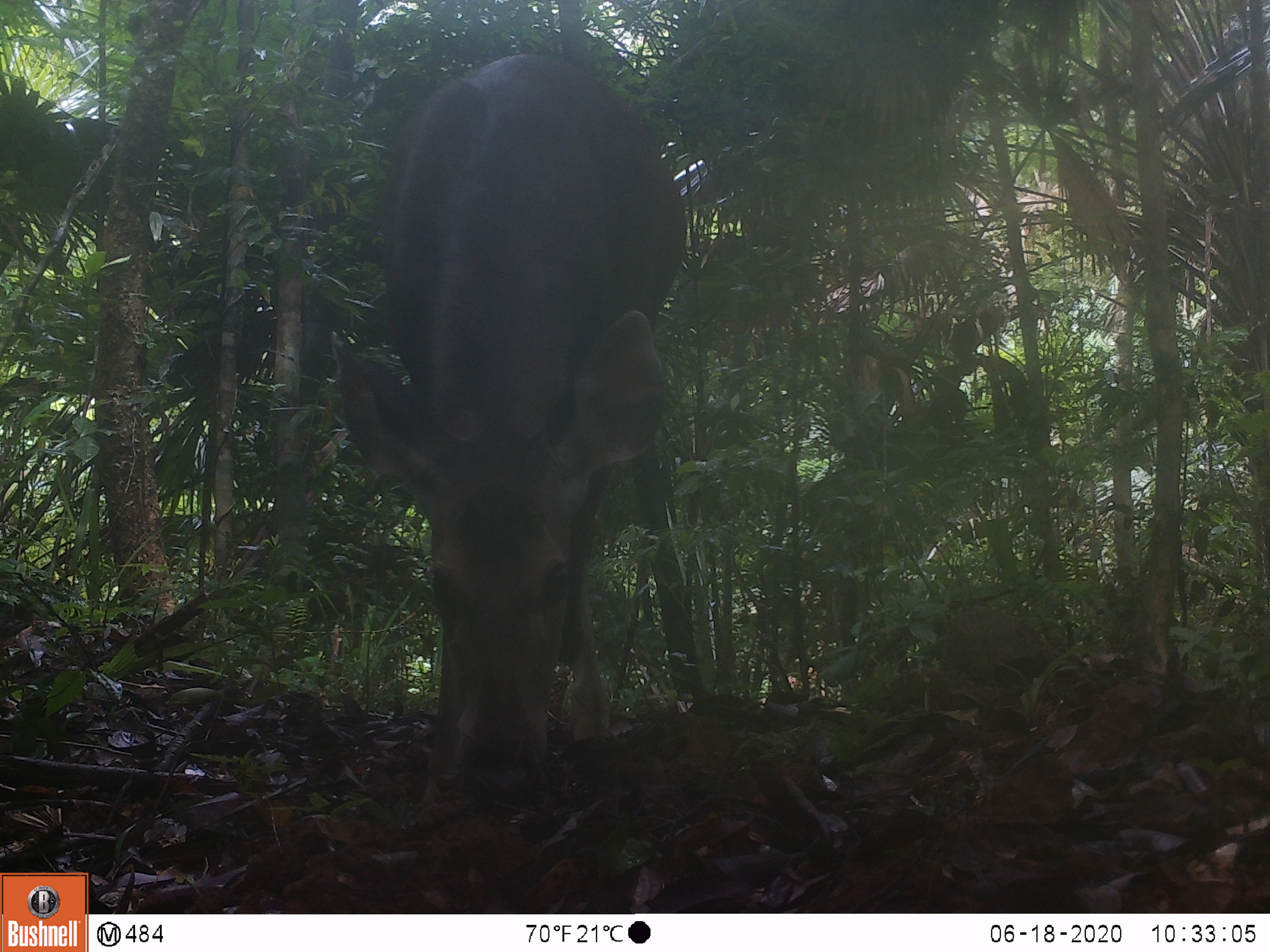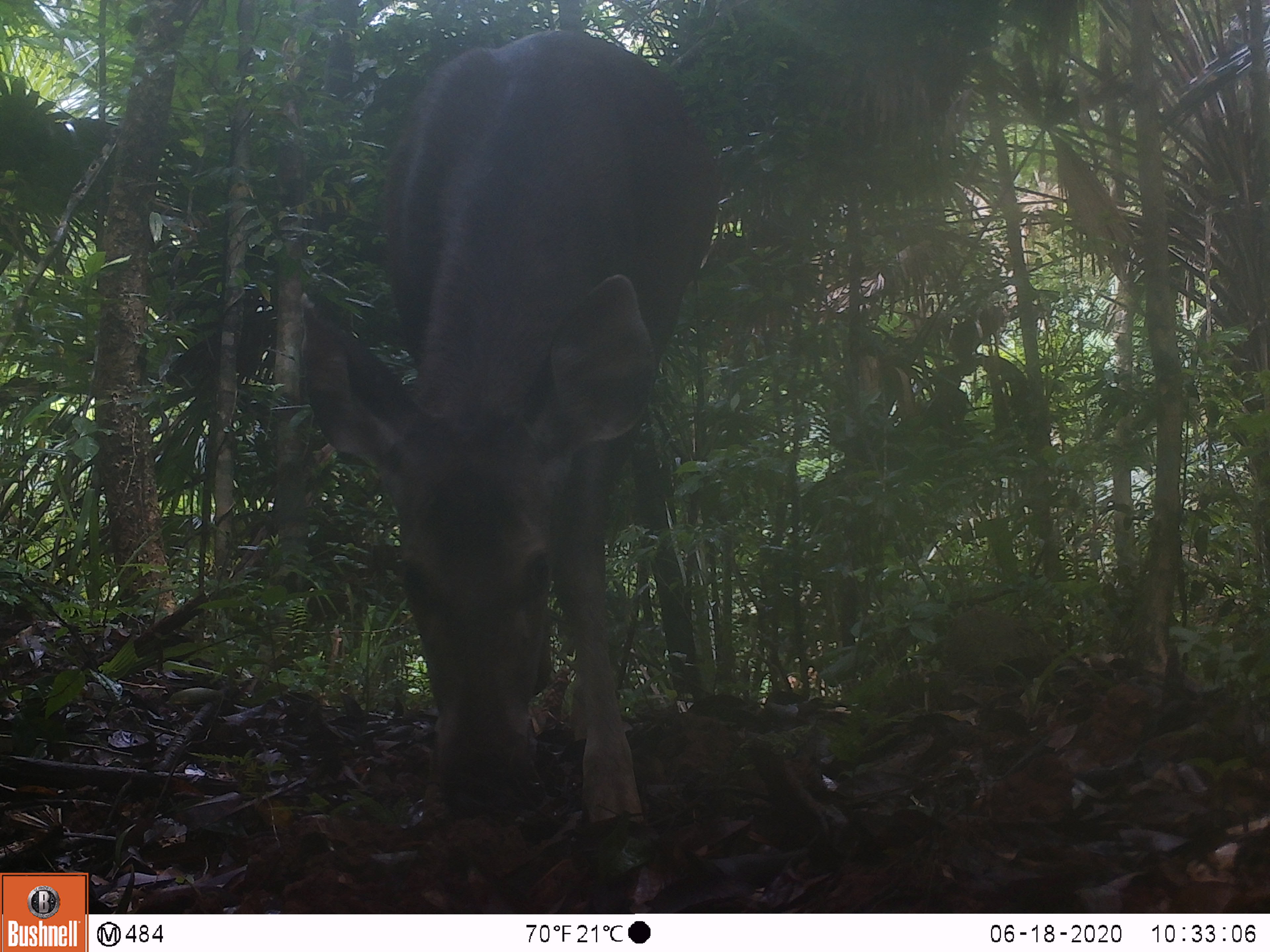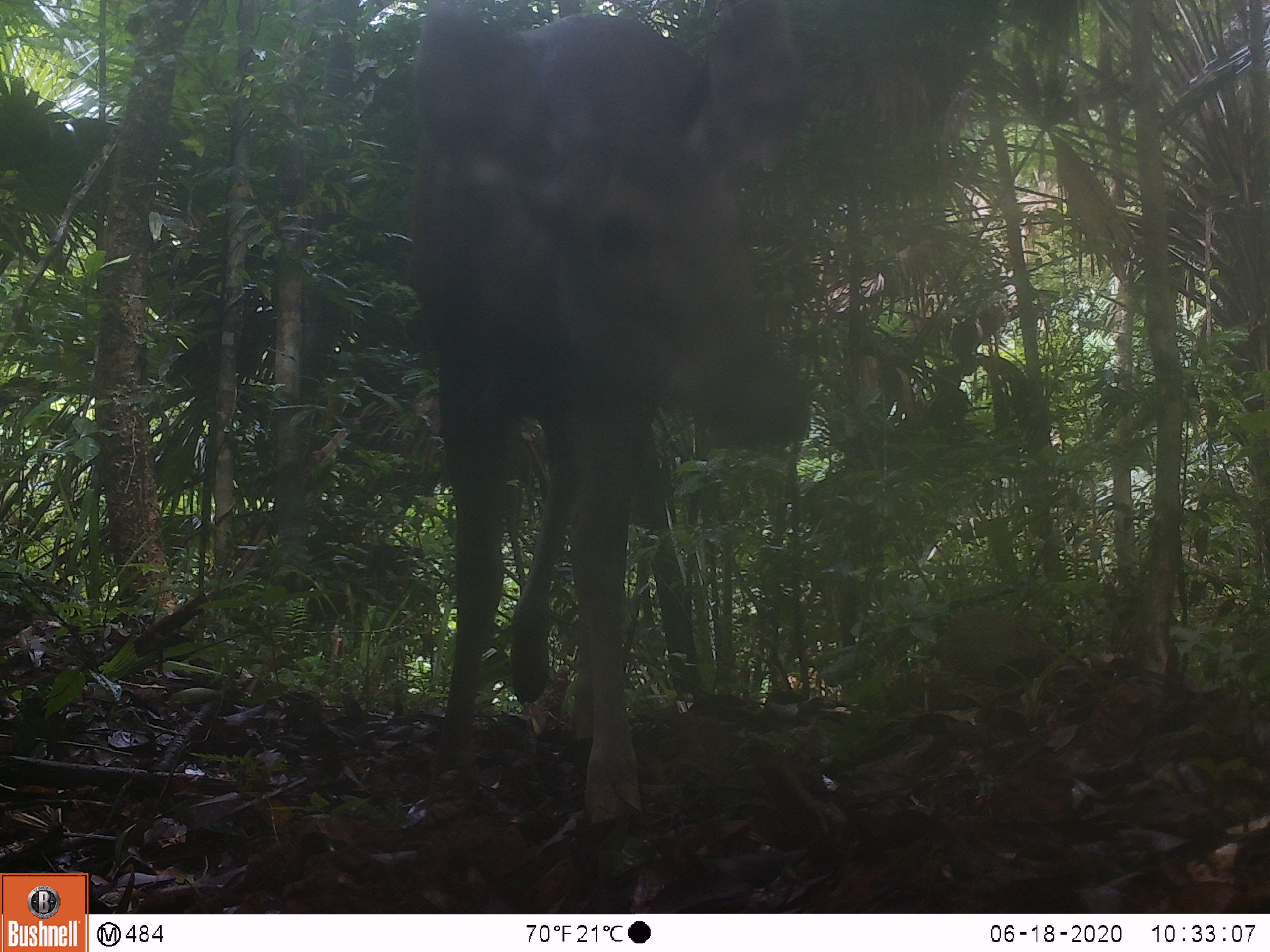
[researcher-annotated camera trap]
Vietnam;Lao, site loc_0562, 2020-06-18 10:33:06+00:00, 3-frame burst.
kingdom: Animalia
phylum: Chordata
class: Mammalia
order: Artiodactyla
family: Cervidae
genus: Rusa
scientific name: Rusa unicolor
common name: sambar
Sambar (Rusa unicolor). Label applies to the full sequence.